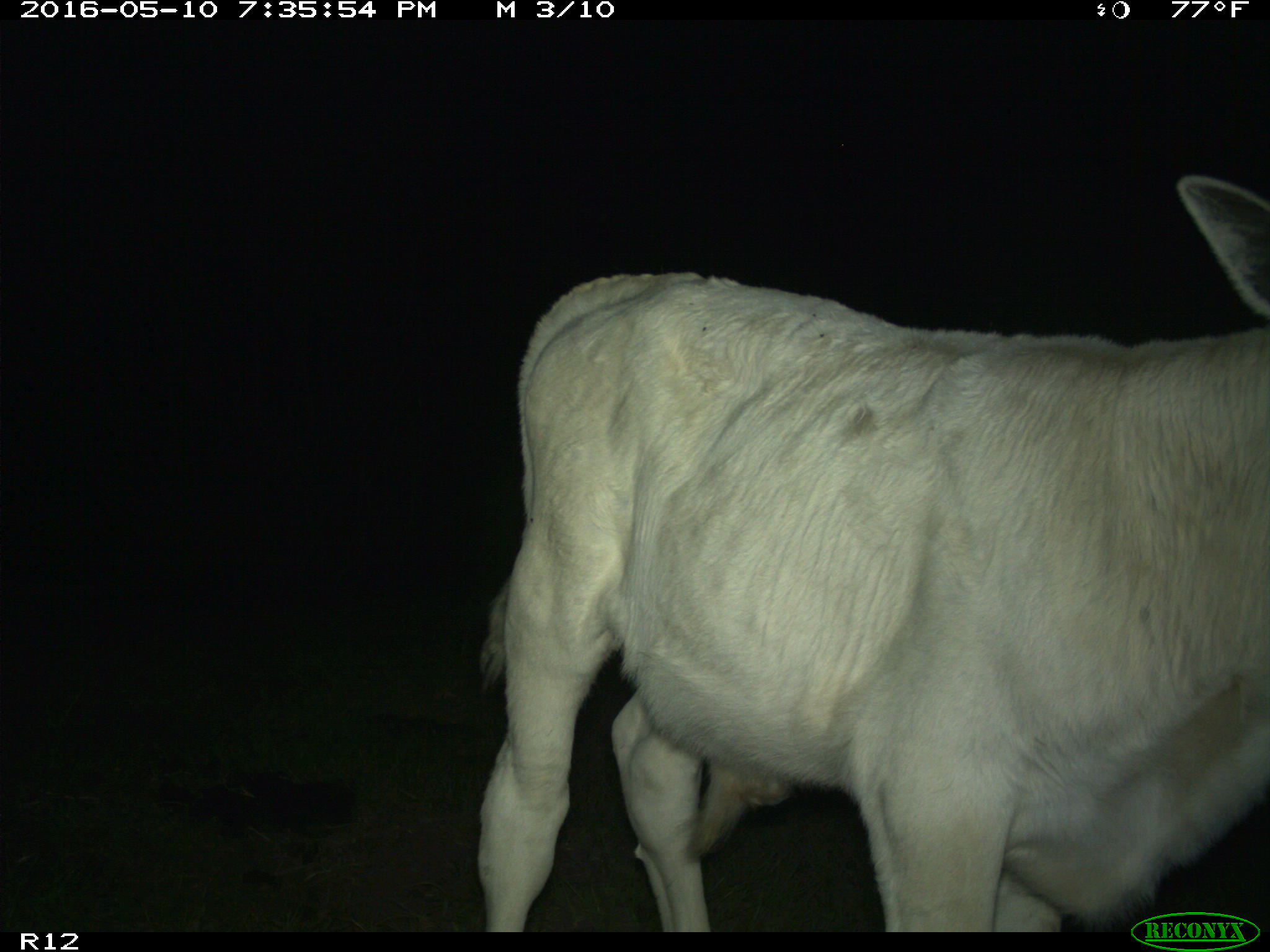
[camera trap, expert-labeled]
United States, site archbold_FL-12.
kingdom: Animalia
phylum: Chordata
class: Mammalia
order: Artiodactyla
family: Bovidae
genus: Bos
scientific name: Bos taurus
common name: domestic cow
Bos taurus (domestic cow).